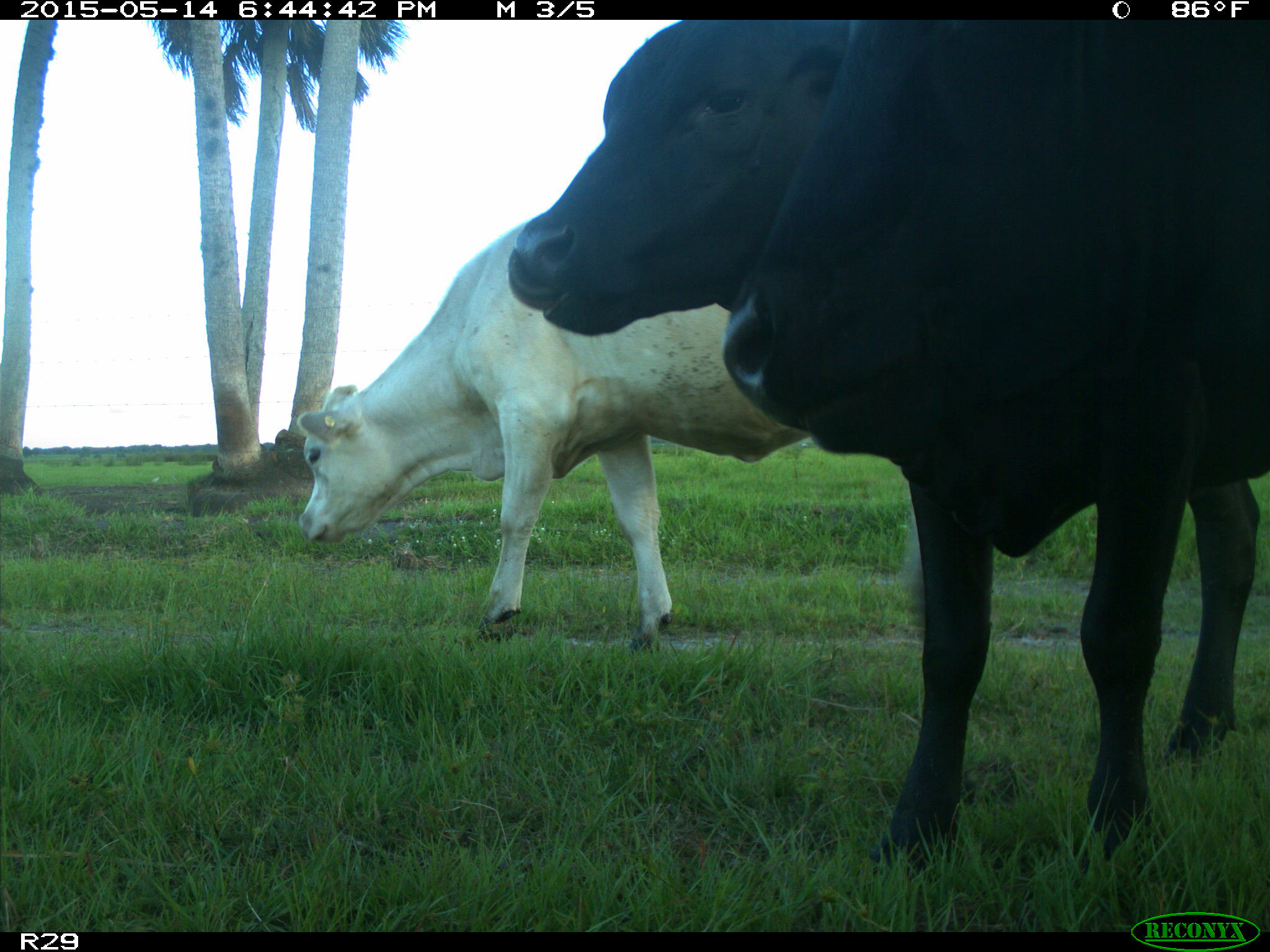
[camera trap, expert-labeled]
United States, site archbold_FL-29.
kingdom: Animalia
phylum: Chordata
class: Mammalia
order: Artiodactyla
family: Bovidae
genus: Bos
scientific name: Bos taurus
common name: domestic cow